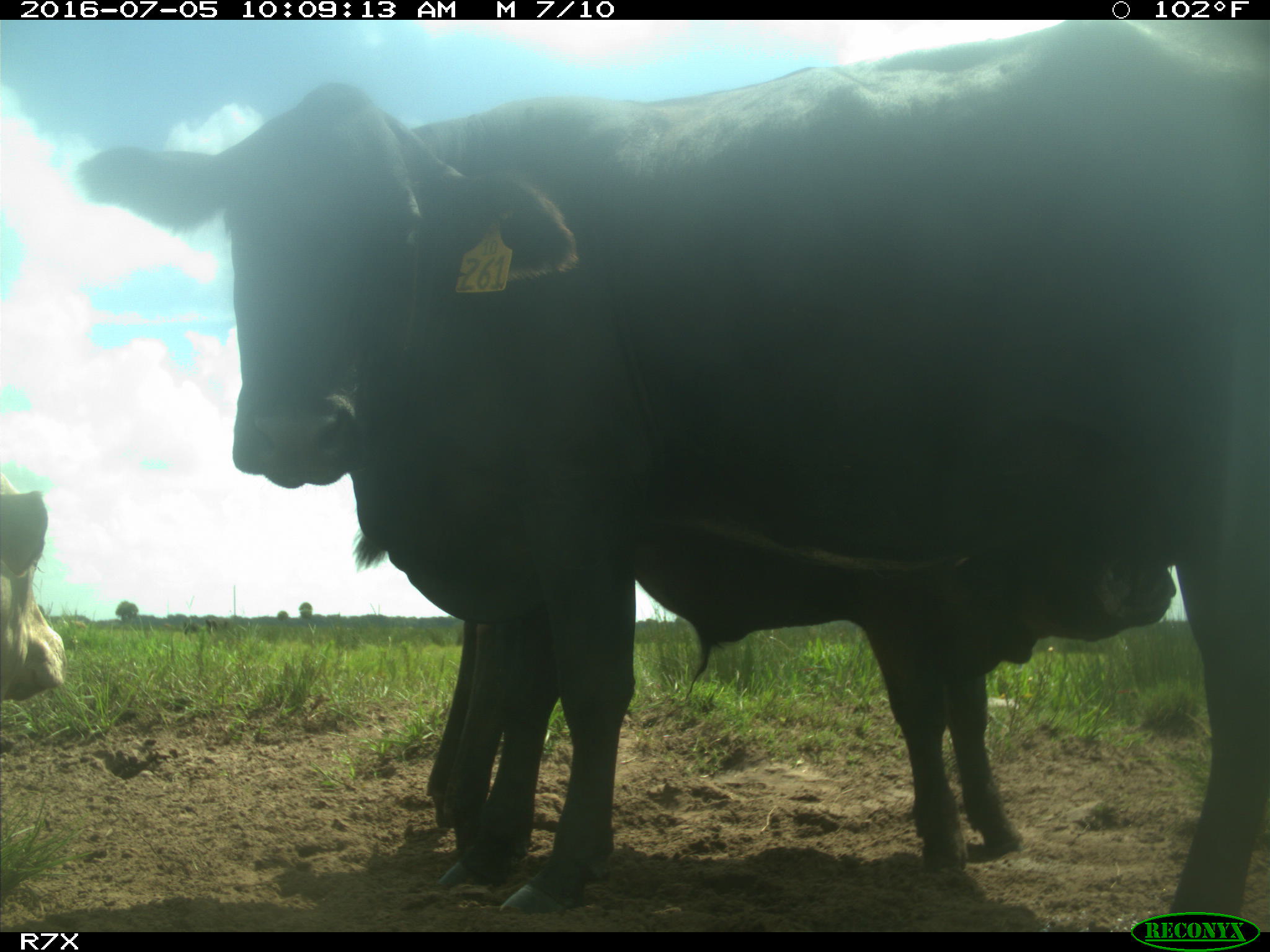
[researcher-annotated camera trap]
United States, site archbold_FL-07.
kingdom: Animalia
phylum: Chordata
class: Mammalia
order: Artiodactyla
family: Bovidae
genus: Bos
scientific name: Bos taurus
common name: domestic cow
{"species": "Bos taurus (domestic cow)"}